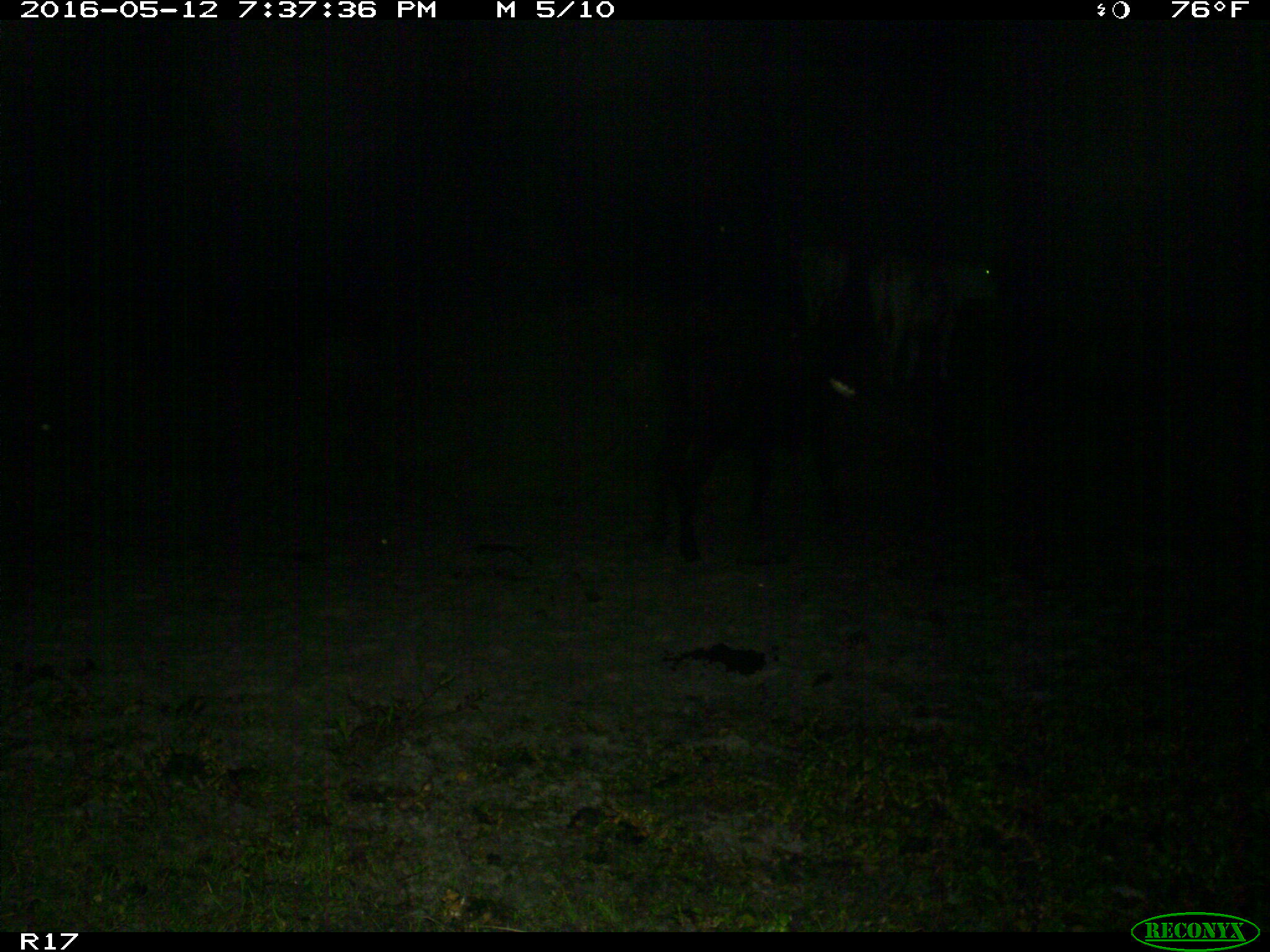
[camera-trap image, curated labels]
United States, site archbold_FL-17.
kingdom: Animalia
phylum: Chordata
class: Mammalia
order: Artiodactyla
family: Bovidae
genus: Bos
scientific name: Bos taurus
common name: domestic cow